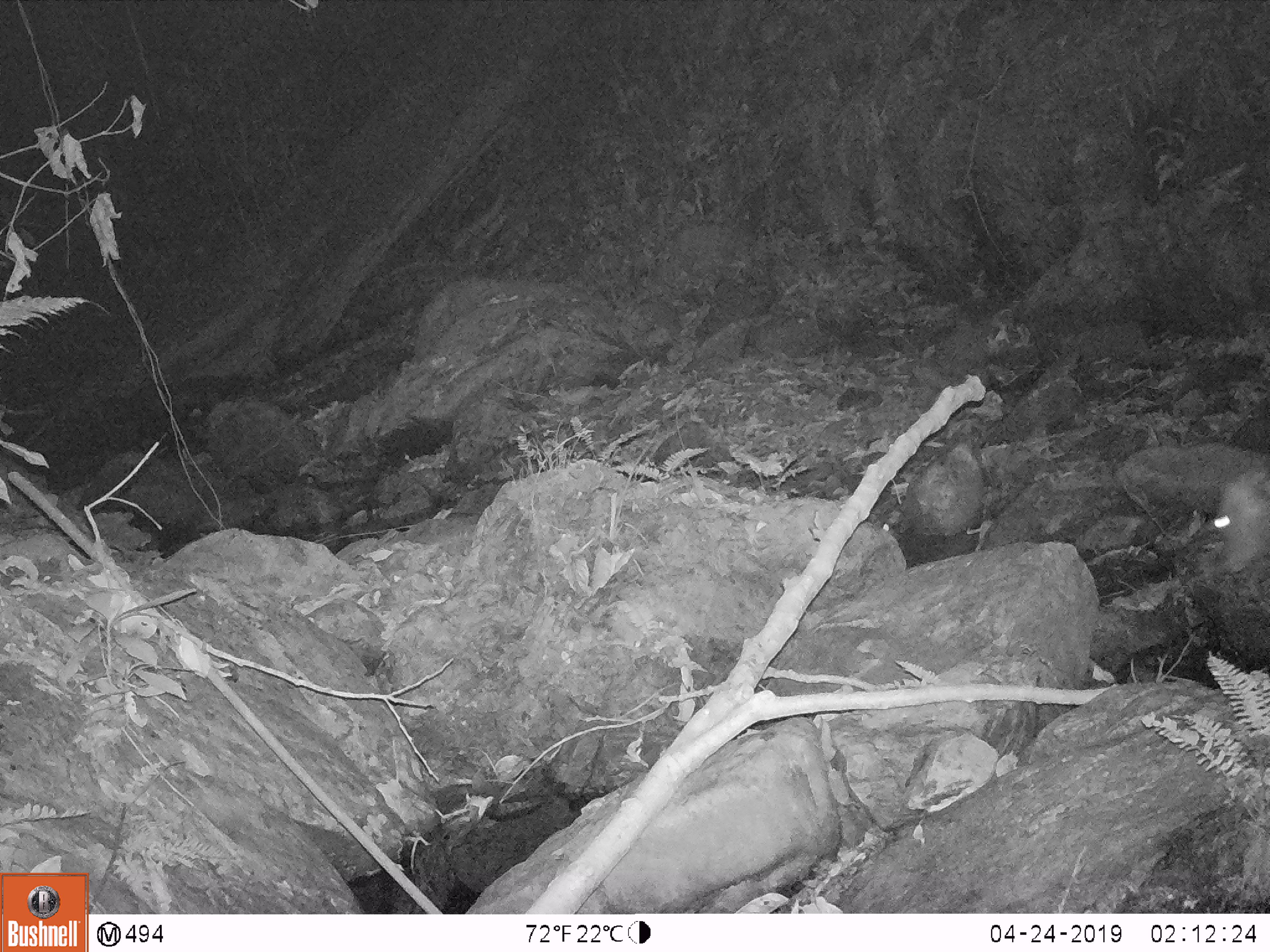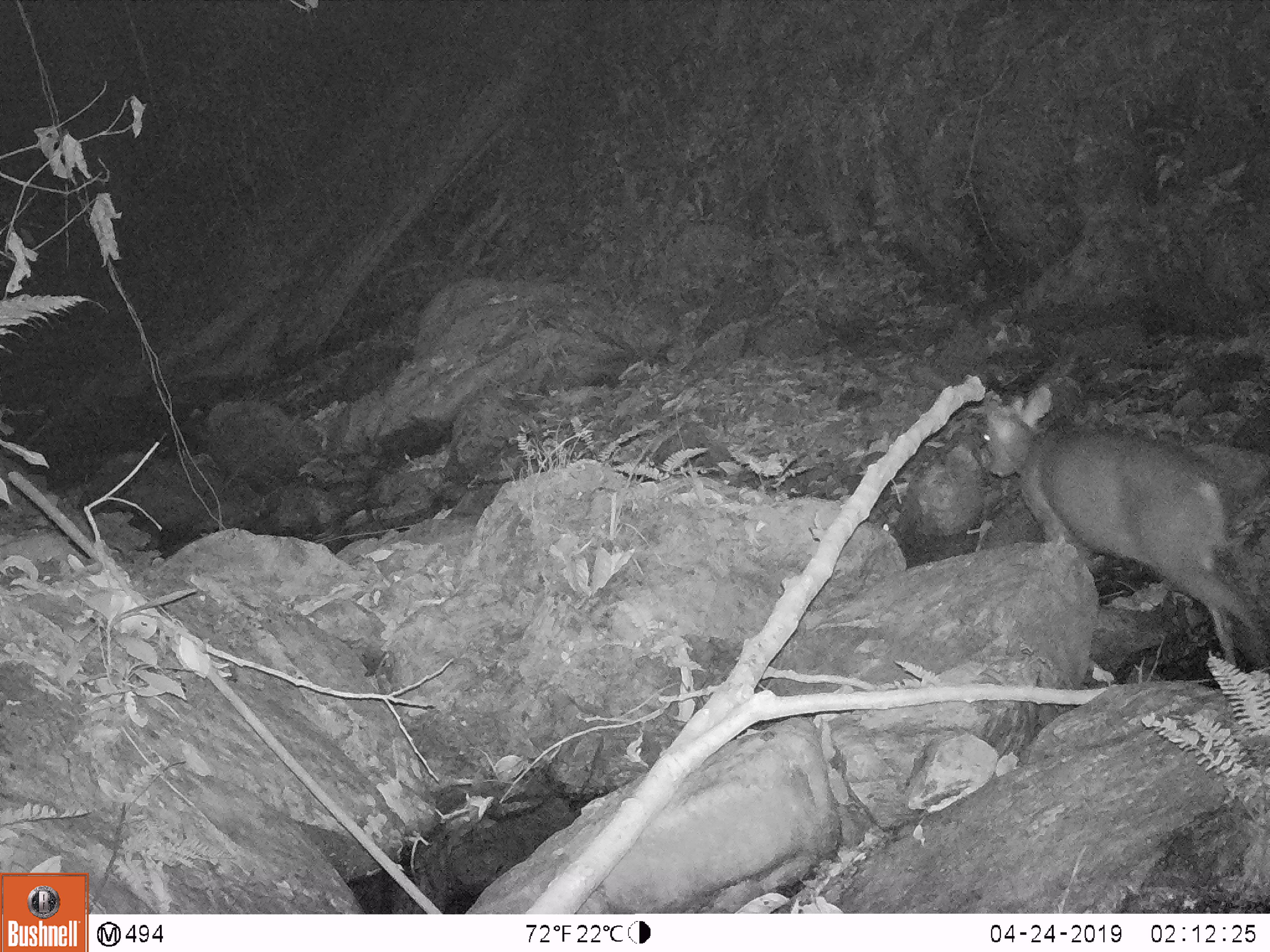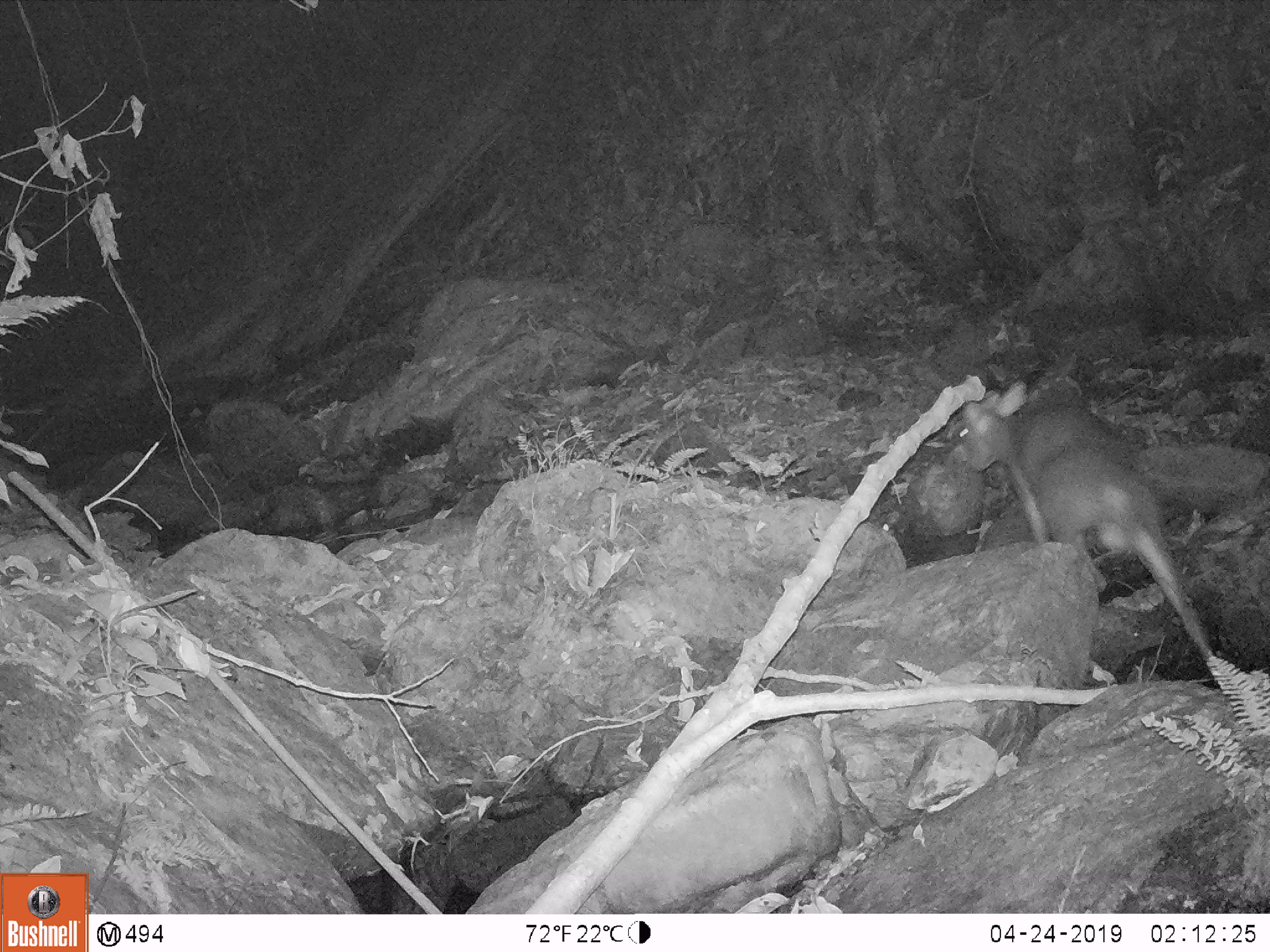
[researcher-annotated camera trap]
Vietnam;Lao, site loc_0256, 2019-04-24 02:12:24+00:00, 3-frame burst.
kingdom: Animalia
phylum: Chordata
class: Mammalia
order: Artiodactyla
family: Cervidae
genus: Muntiacus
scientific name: Muntiacus rooseveltorum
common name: roosevelt's muntjac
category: roosevelts muntjac group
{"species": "roosevelts muntjac group (roosevelt's muntjac) (Muntiacus rooseveltorum)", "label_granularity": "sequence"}